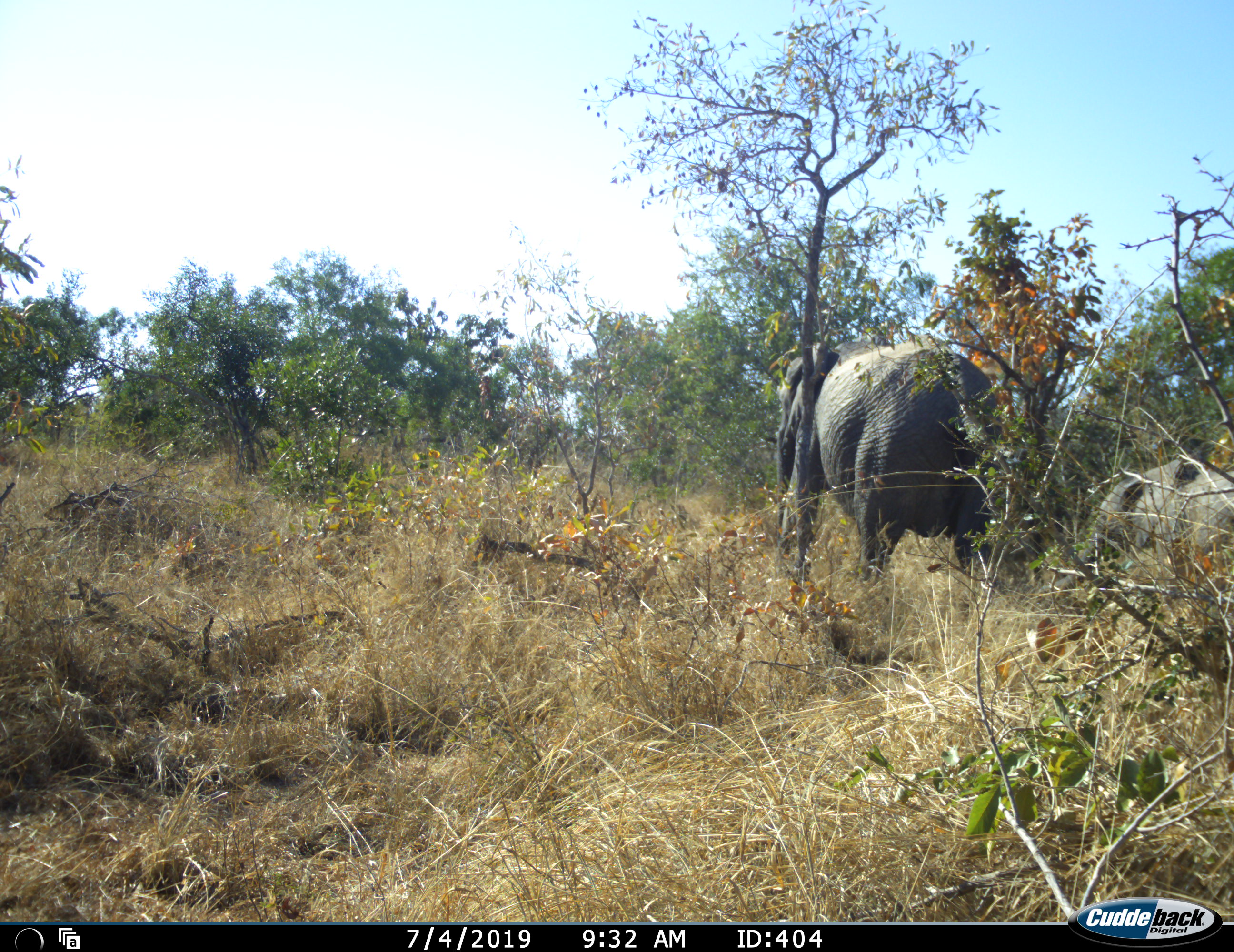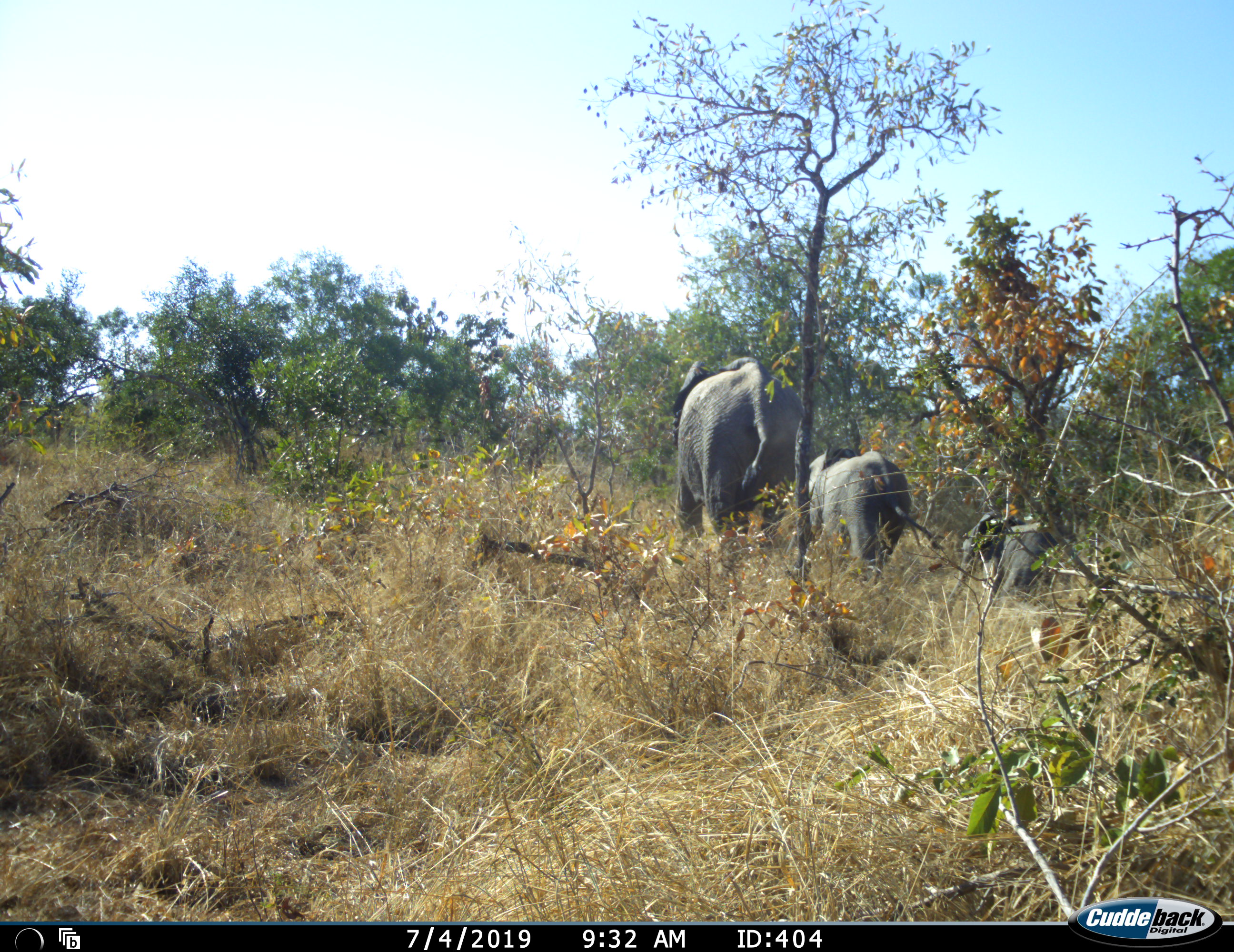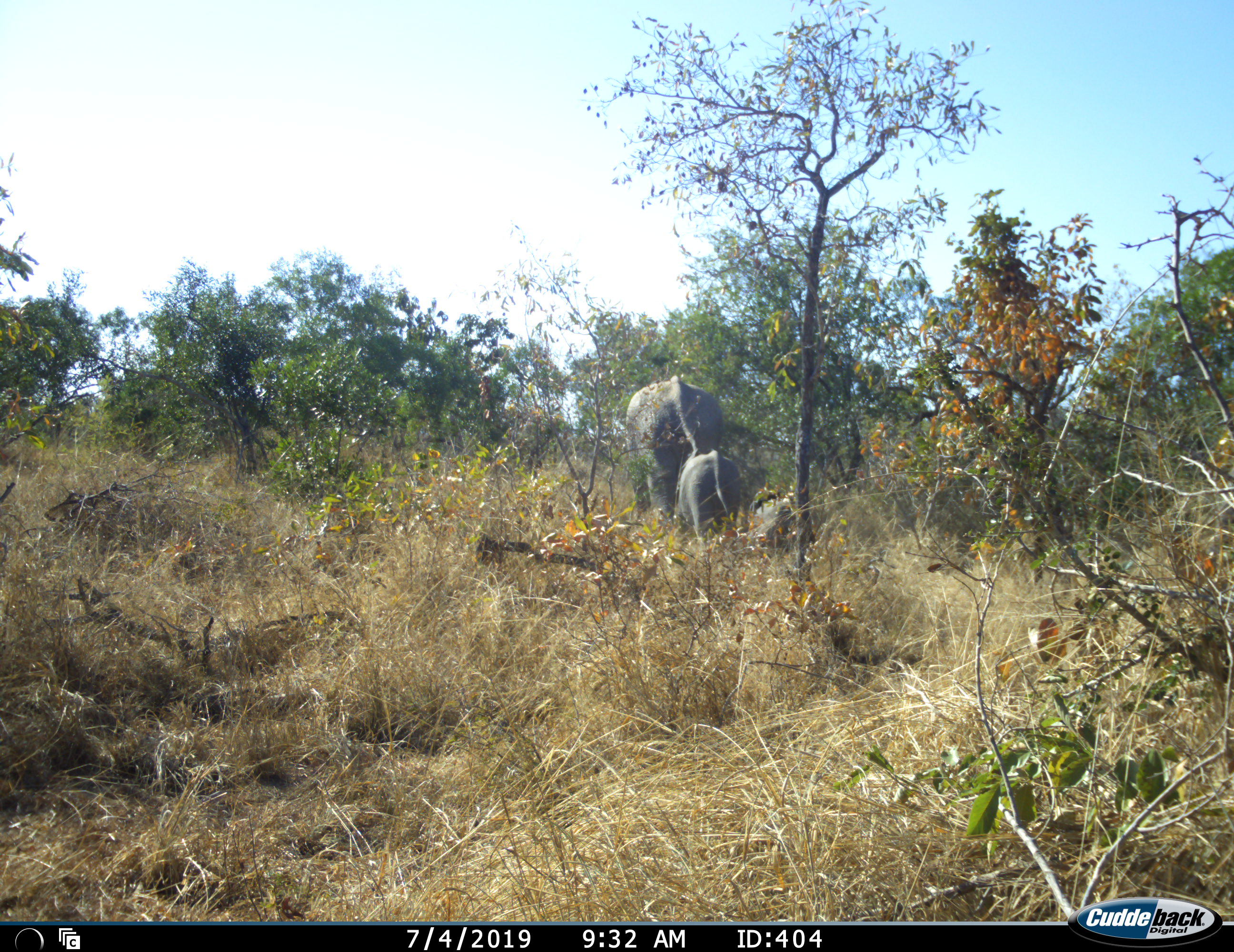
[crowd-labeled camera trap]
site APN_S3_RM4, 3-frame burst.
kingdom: Animalia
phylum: Chordata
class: Mammalia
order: Proboscidea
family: Elephantidae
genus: Loxodonta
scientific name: Loxodonta africana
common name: african bush elephant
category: elephant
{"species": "elephant (african bush elephant) (Loxodonta africana)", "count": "3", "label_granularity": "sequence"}